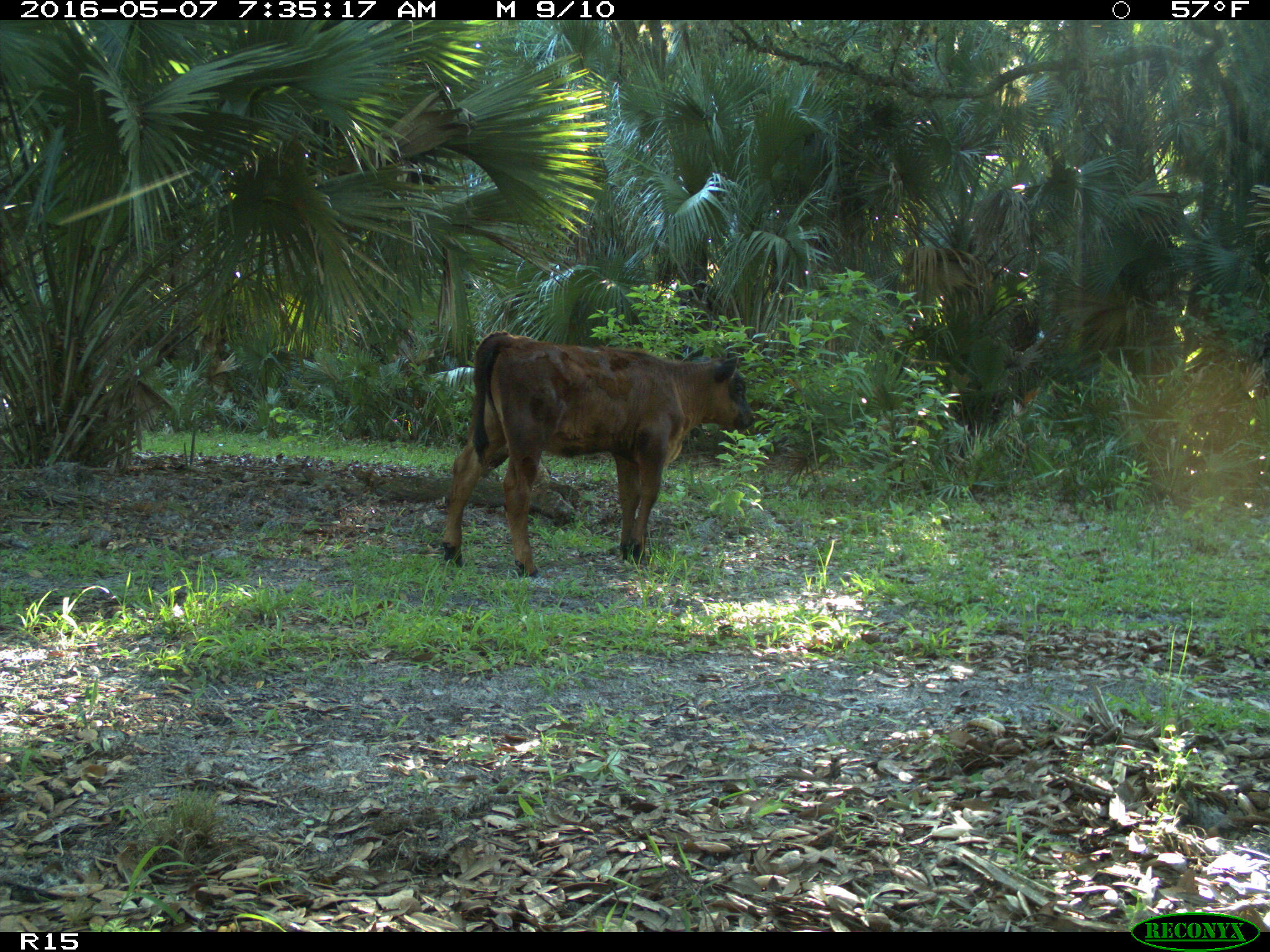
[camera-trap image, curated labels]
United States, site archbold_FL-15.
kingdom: Animalia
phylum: Chordata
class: Mammalia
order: Artiodactyla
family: Bovidae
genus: Bos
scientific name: Bos taurus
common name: domestic cow